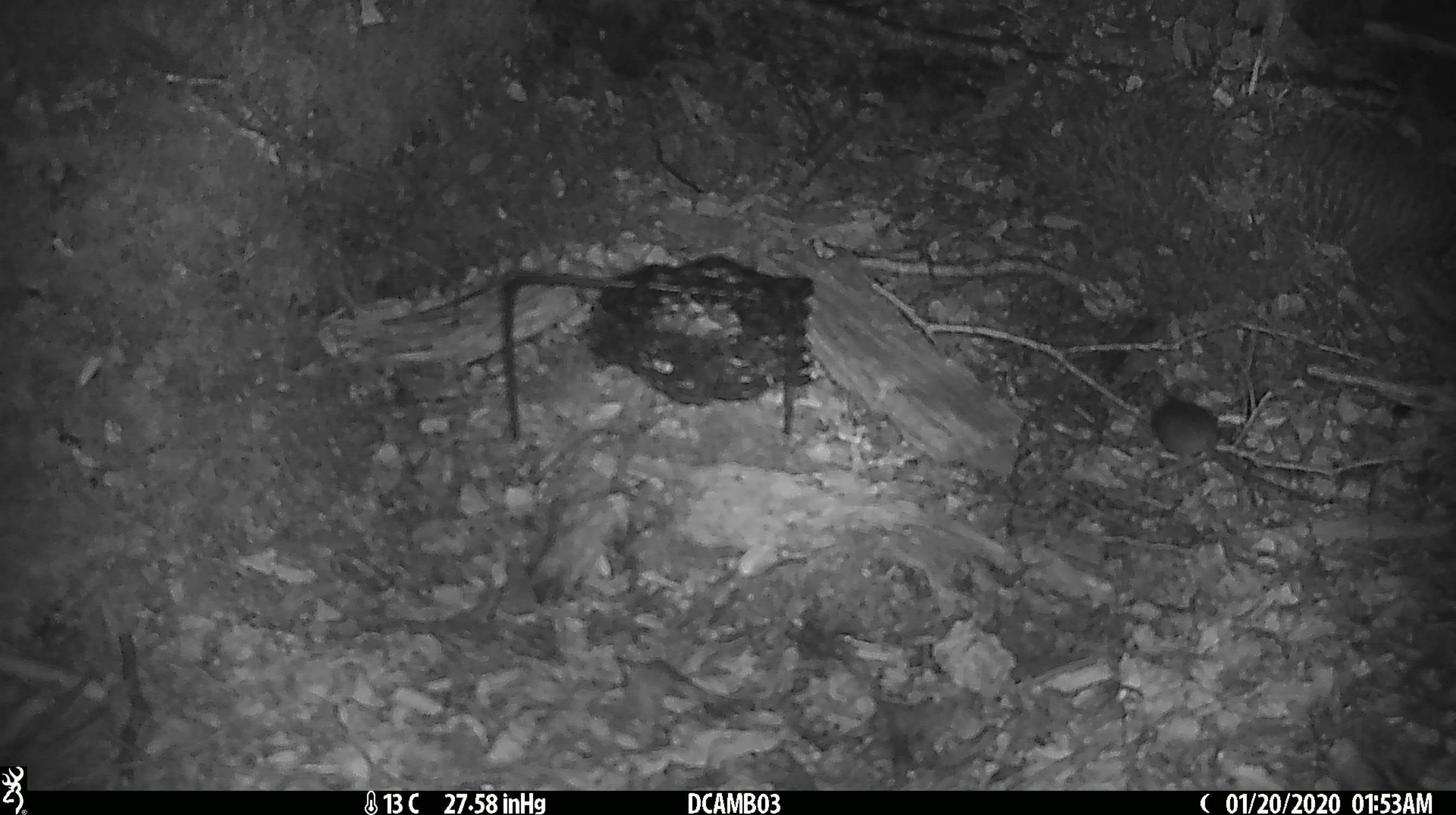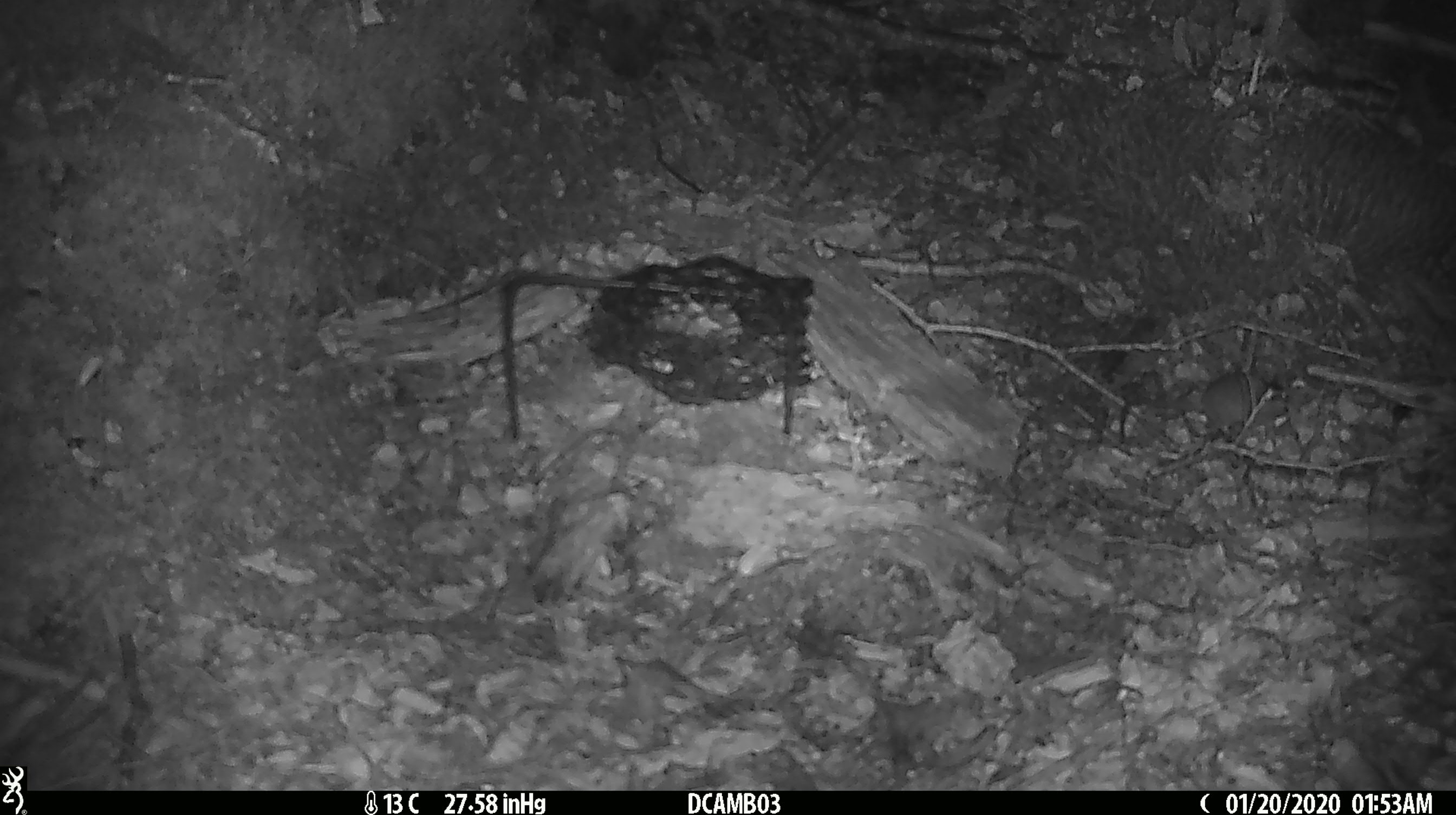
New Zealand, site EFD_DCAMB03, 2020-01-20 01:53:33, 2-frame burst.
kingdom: Animalia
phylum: Chordata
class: Mammalia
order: Rodentia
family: Muridae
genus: Mus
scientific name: Mus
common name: mouse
Mouse (Mus).